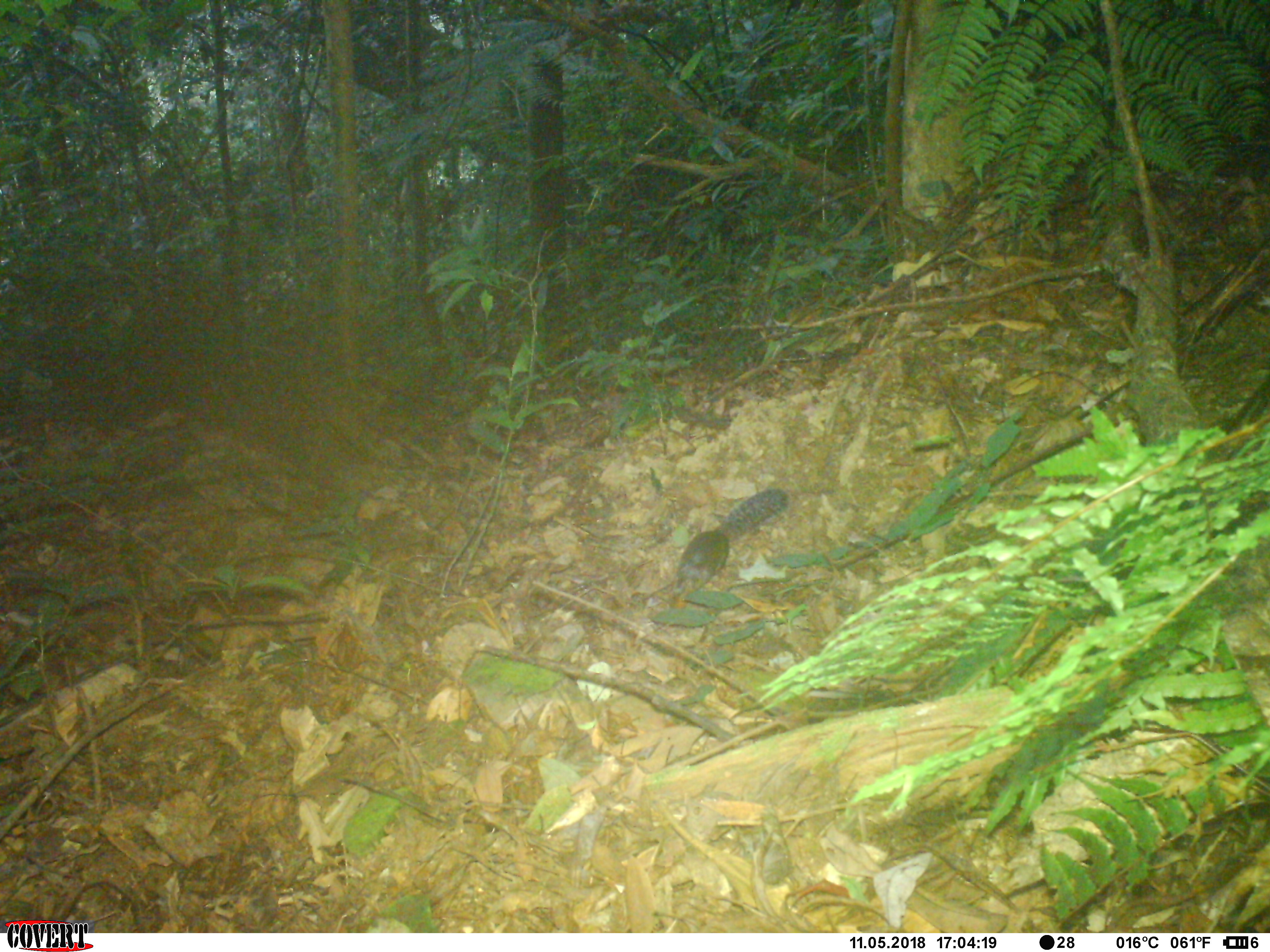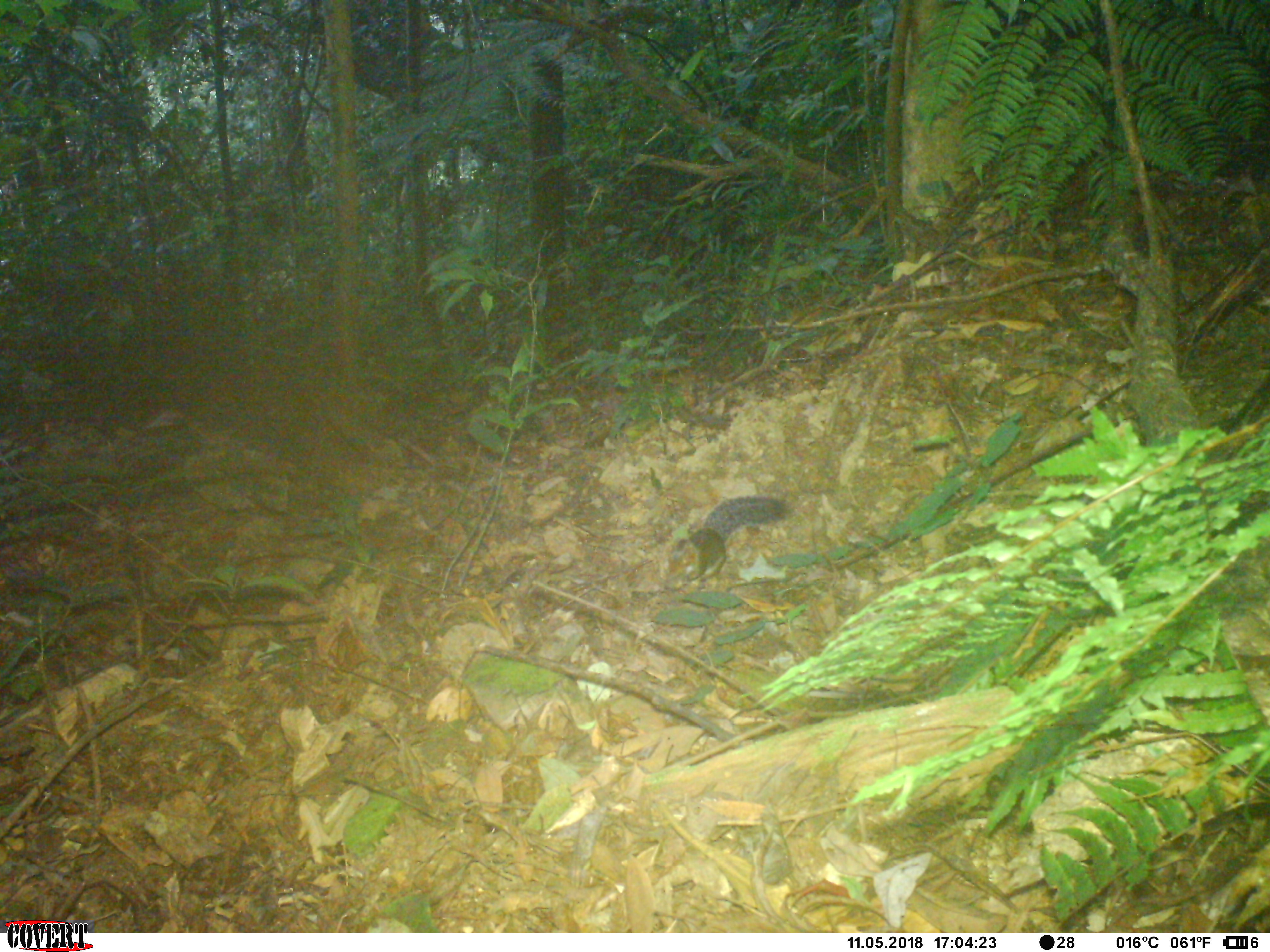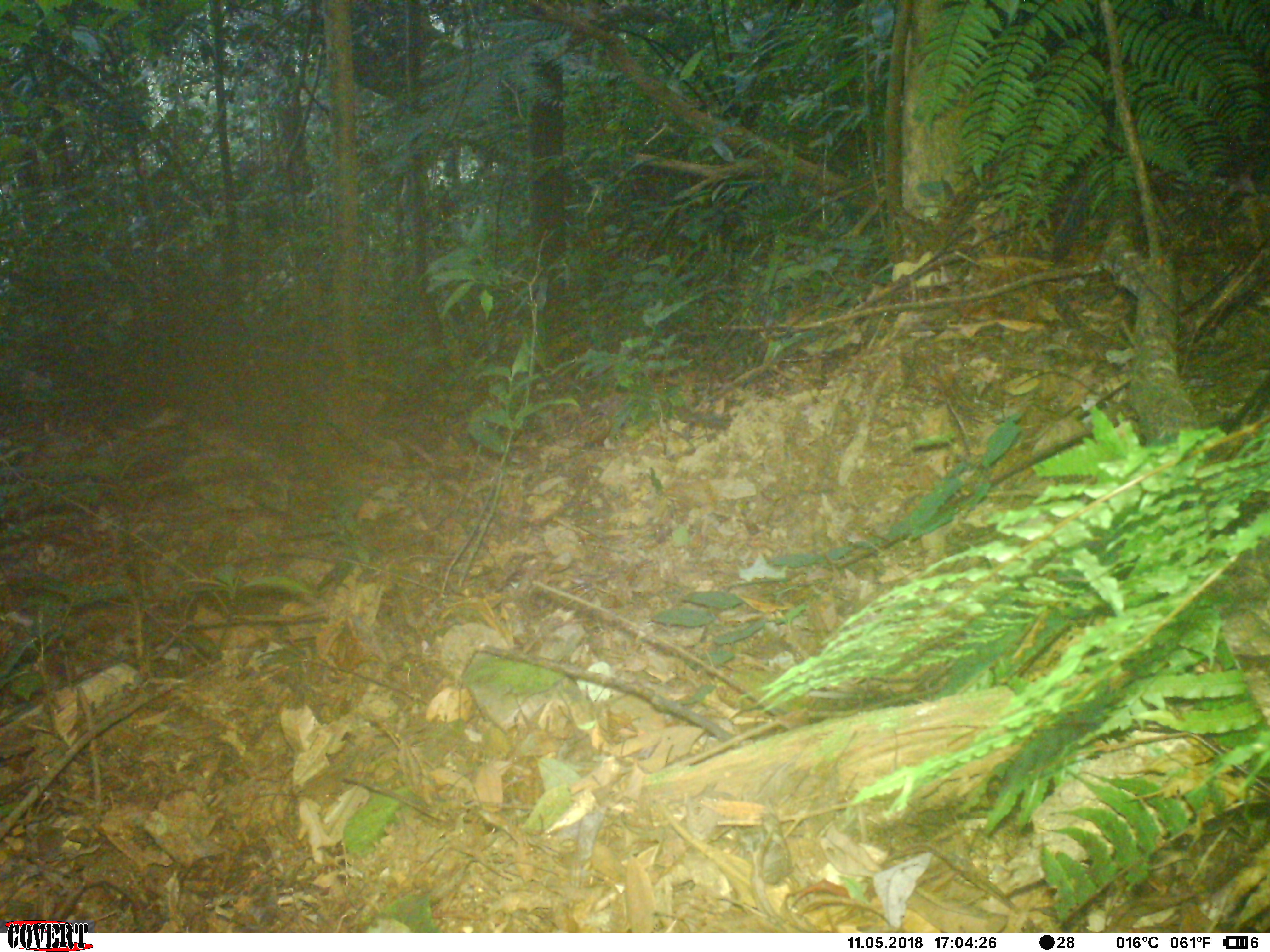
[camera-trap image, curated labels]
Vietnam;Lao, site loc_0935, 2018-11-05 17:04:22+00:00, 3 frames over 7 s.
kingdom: Animalia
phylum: Chordata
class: Mammalia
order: Rodentia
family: Sciuridae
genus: Dremomys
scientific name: Dremomys rufigenis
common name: red-cheeked squirrel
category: red cheeked squirrel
Red cheeked squirrel (red-cheeked squirrel) (Dremomys rufigenis). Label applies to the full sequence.